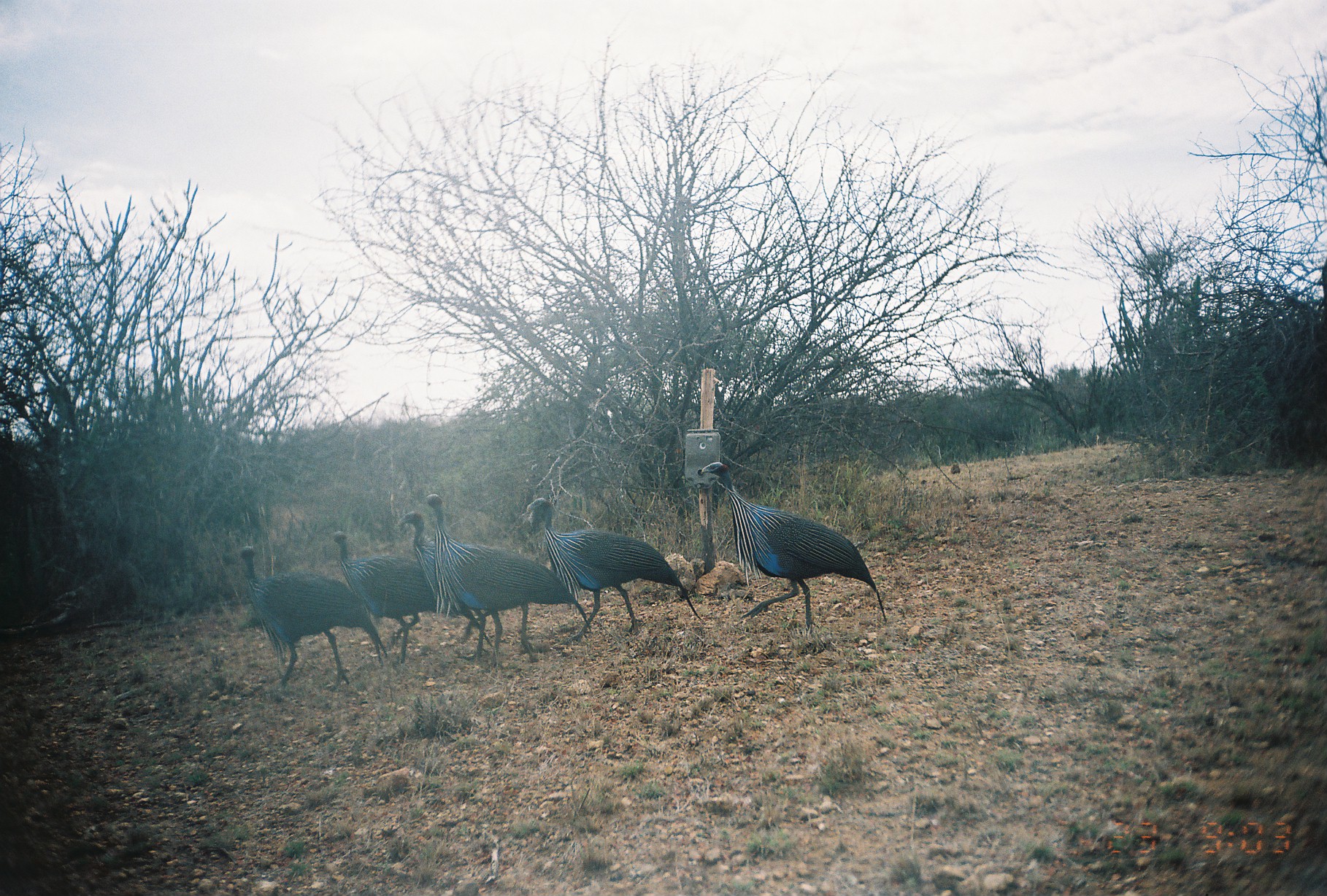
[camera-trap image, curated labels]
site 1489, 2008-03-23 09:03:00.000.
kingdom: Animalia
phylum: Chordata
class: Aves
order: Galliformes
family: Numididae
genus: Acryllium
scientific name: Acryllium vulturinum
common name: vulturine guineafowl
Acryllium vulturinum (vulturine guineafowl), count 6.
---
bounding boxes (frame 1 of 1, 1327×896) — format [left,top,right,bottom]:
acryllium vulturinum: [701,462,887,632]; [423,493,592,659]; [527,497,701,645]; [234,545,388,692]; [330,530,443,663]; [396,508,495,649]